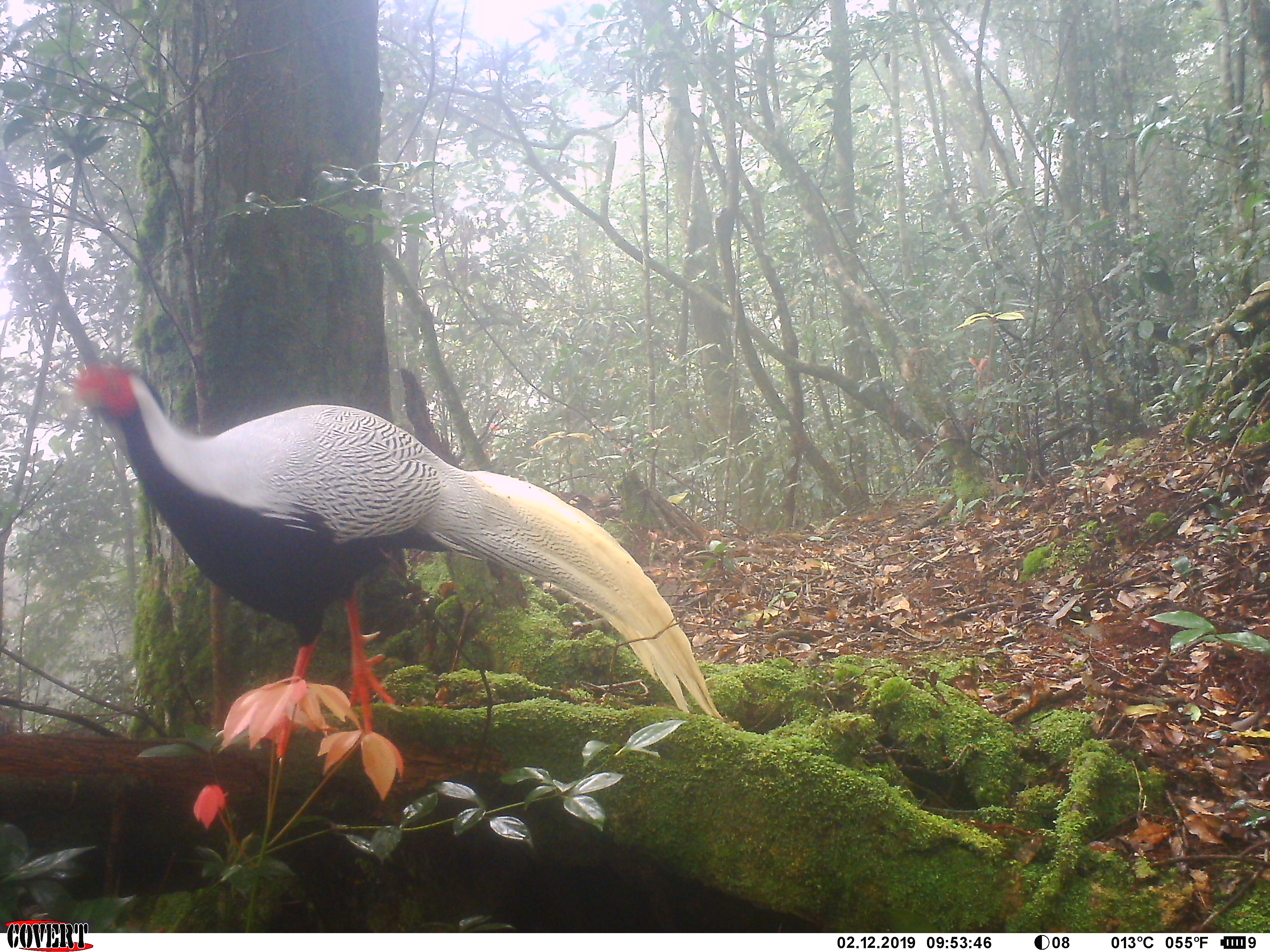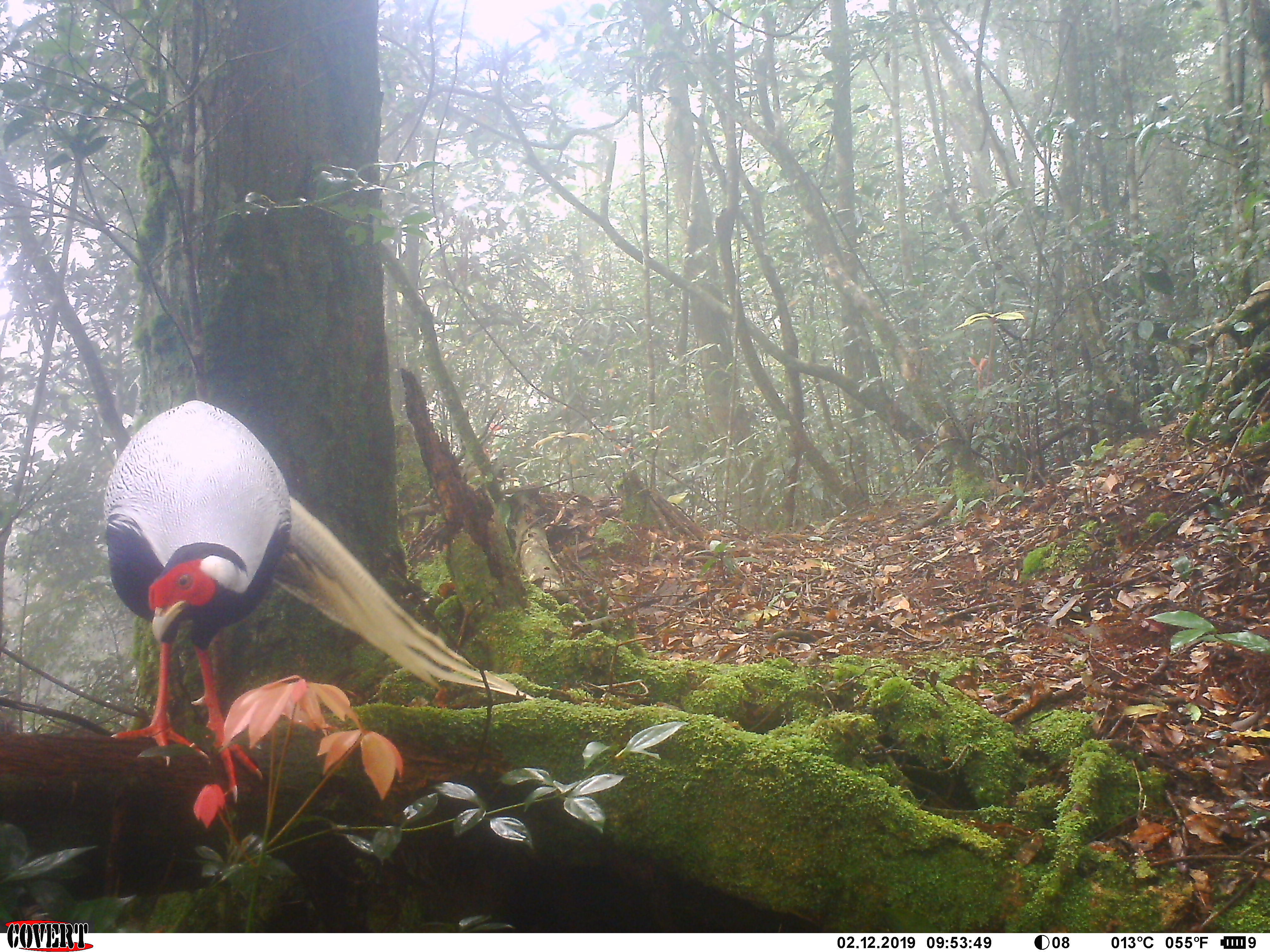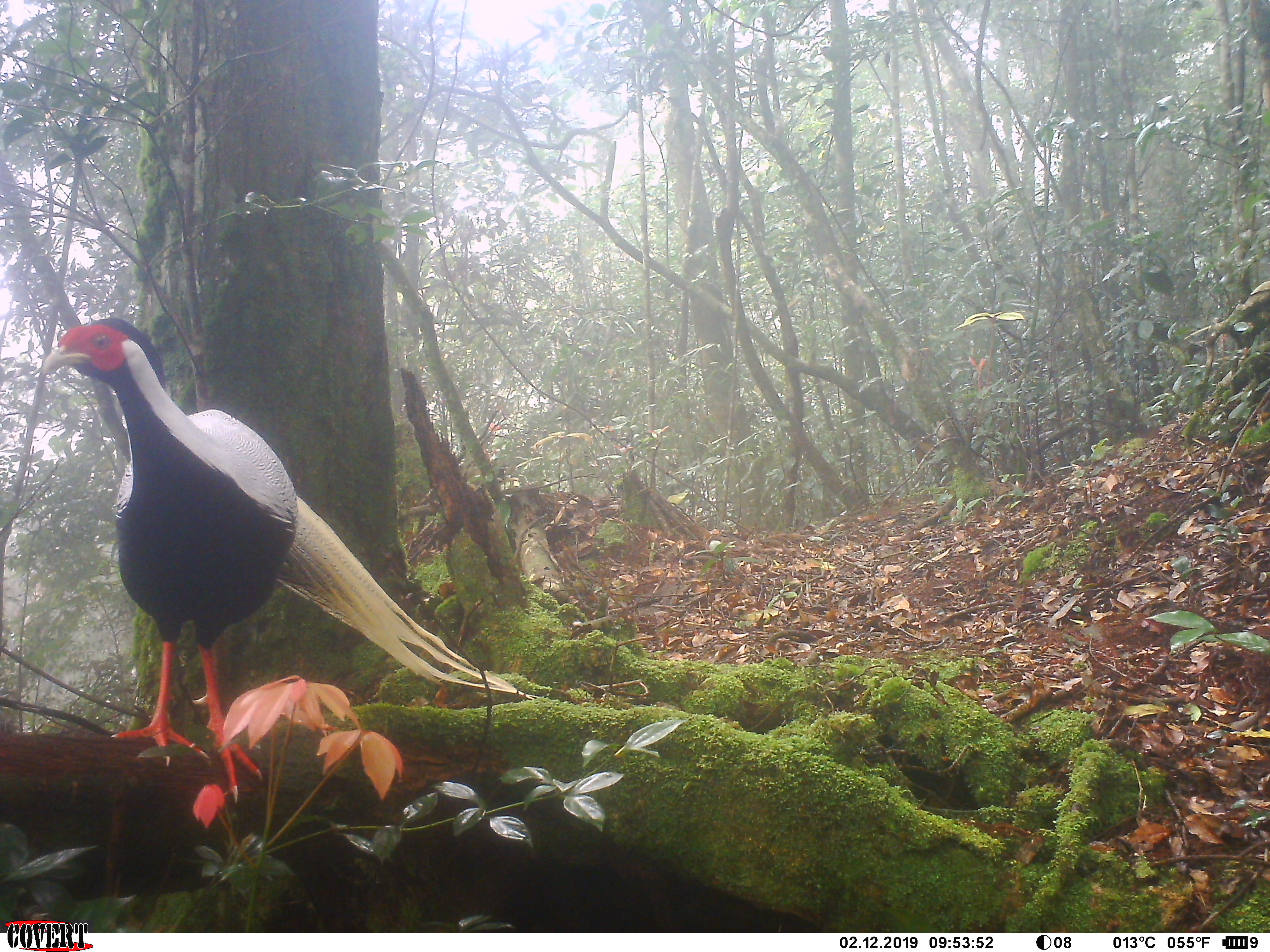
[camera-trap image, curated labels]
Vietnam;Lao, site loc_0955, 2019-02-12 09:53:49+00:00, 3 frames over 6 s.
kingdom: Animalia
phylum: Chordata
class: Aves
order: Galliformes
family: Phasianidae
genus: Lophura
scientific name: Lophura nycthemera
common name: silver pheasant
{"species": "silver pheasant (Lophura nycthemera)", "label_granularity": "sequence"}